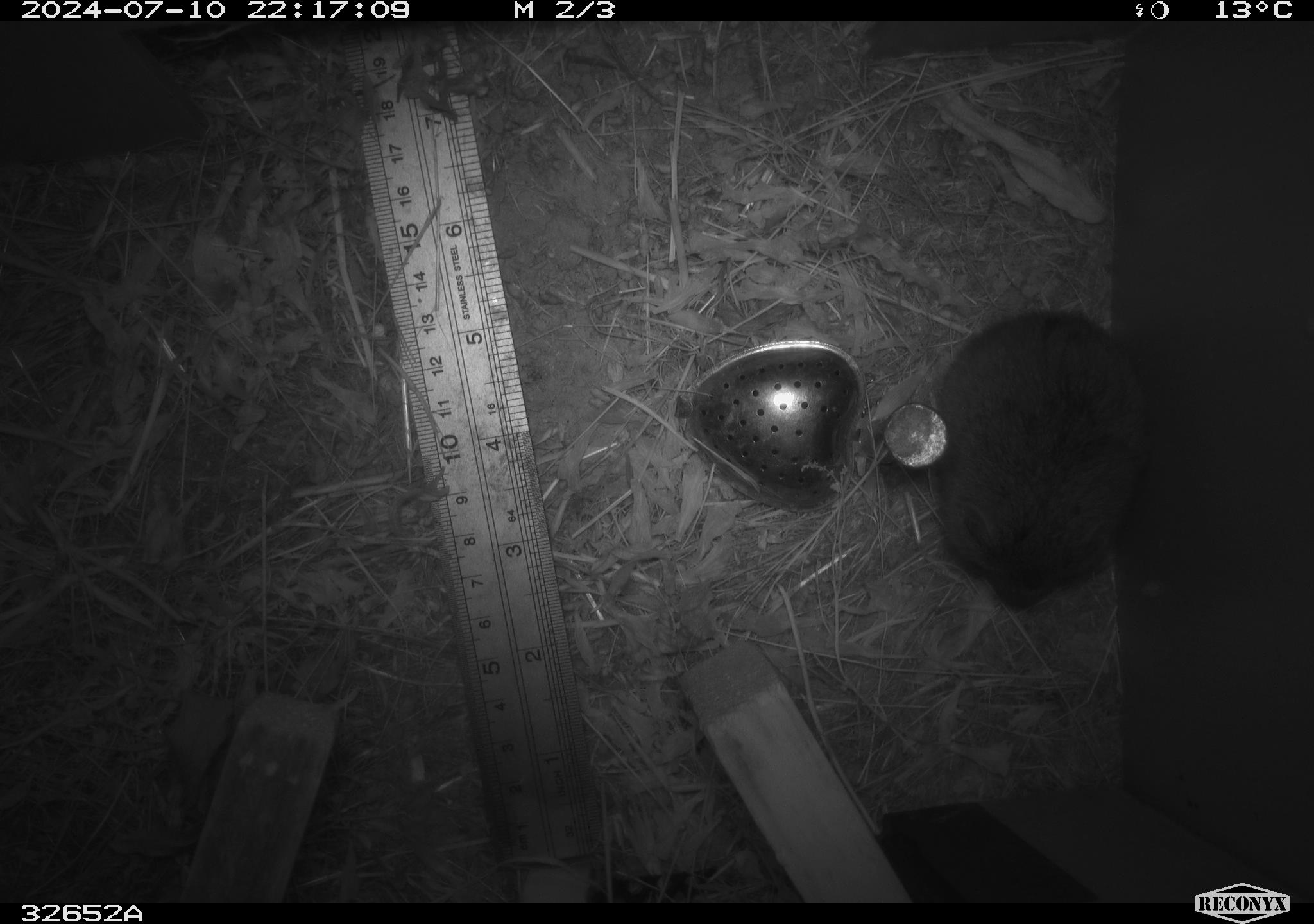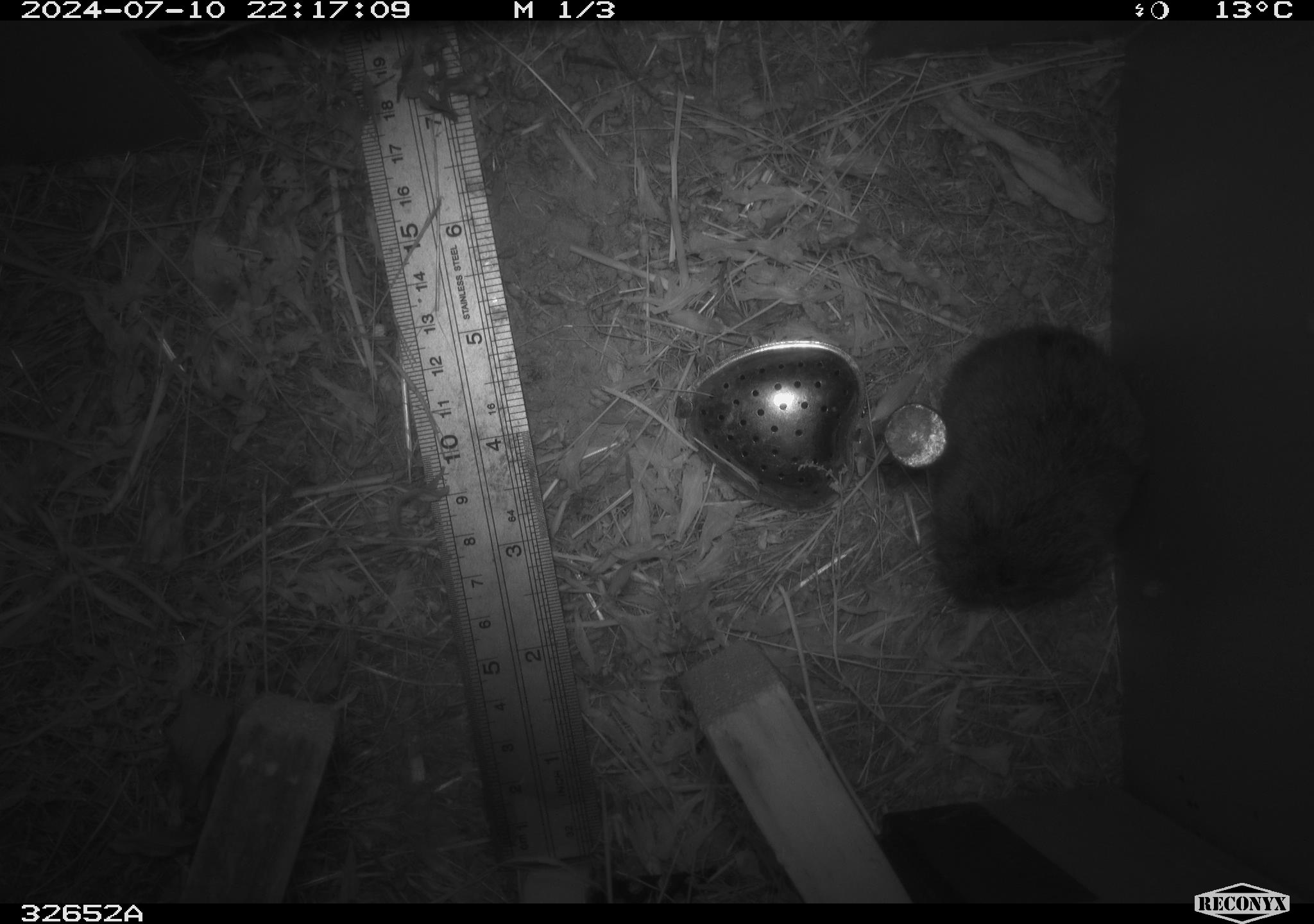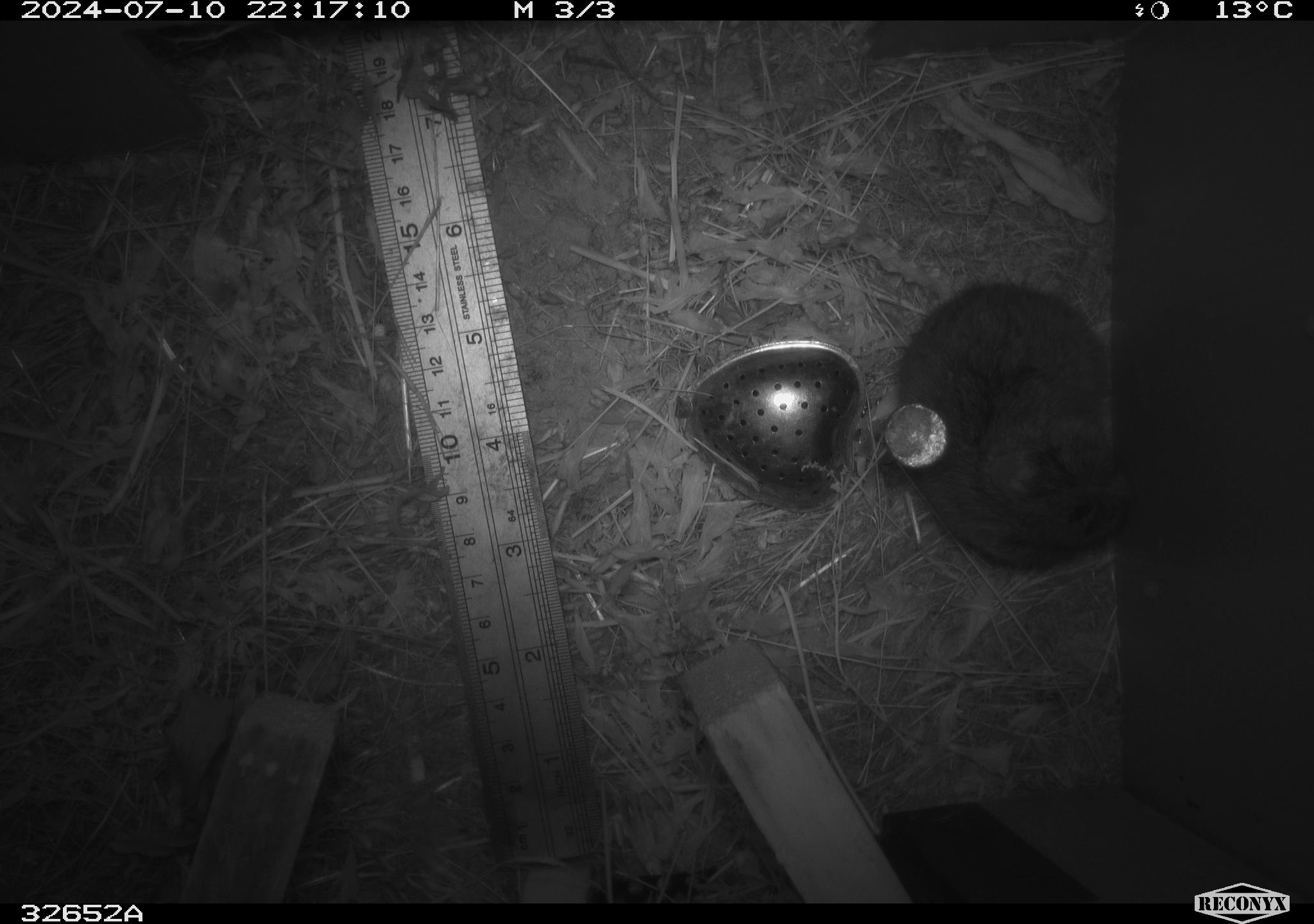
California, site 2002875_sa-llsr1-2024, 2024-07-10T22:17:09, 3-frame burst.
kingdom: Animalia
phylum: Chordata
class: Mammalia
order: Rodentia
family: Cricetidae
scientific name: Arvicolinae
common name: voles, lemmings, and muskrats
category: arvicolinae subfamily